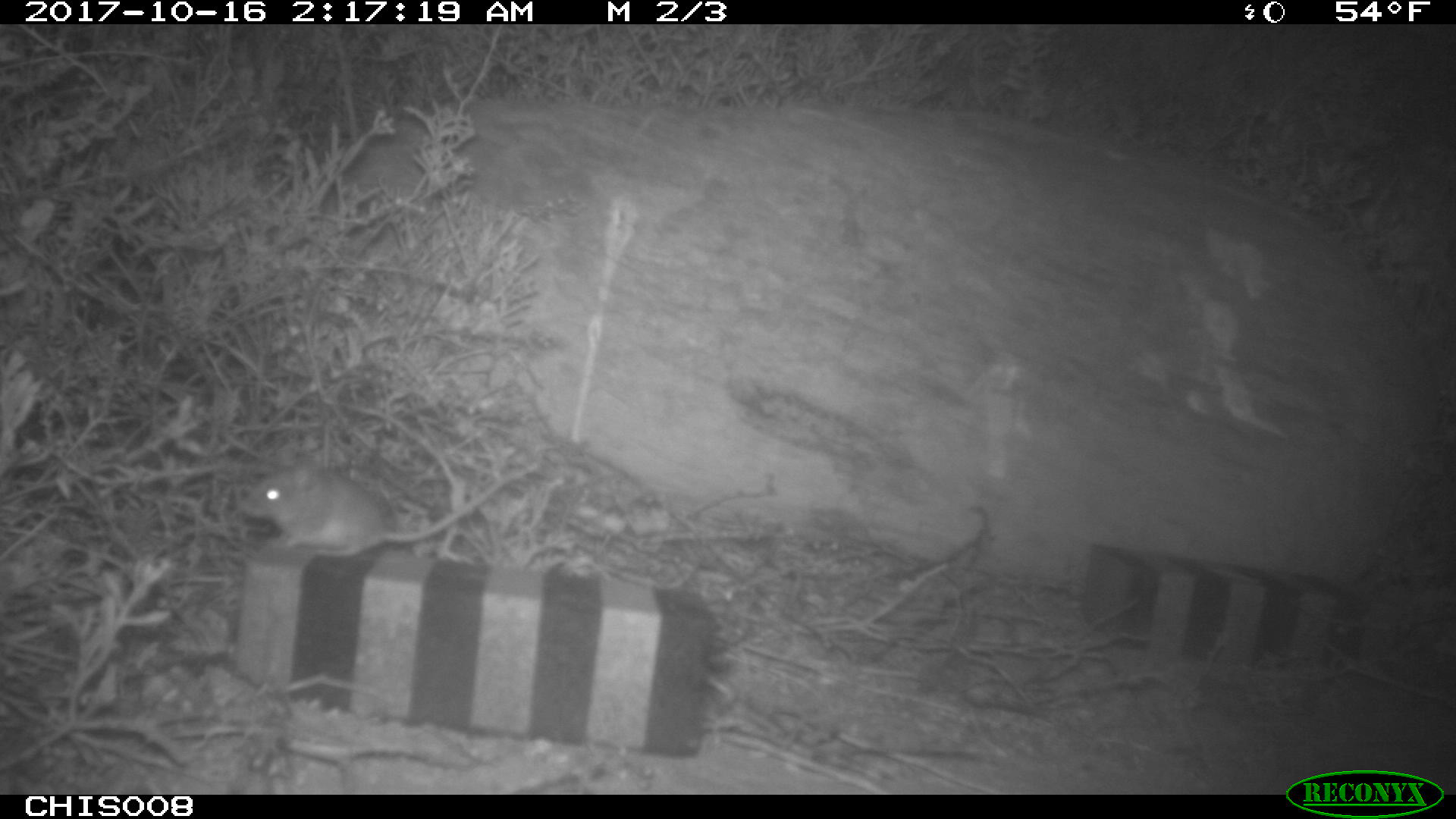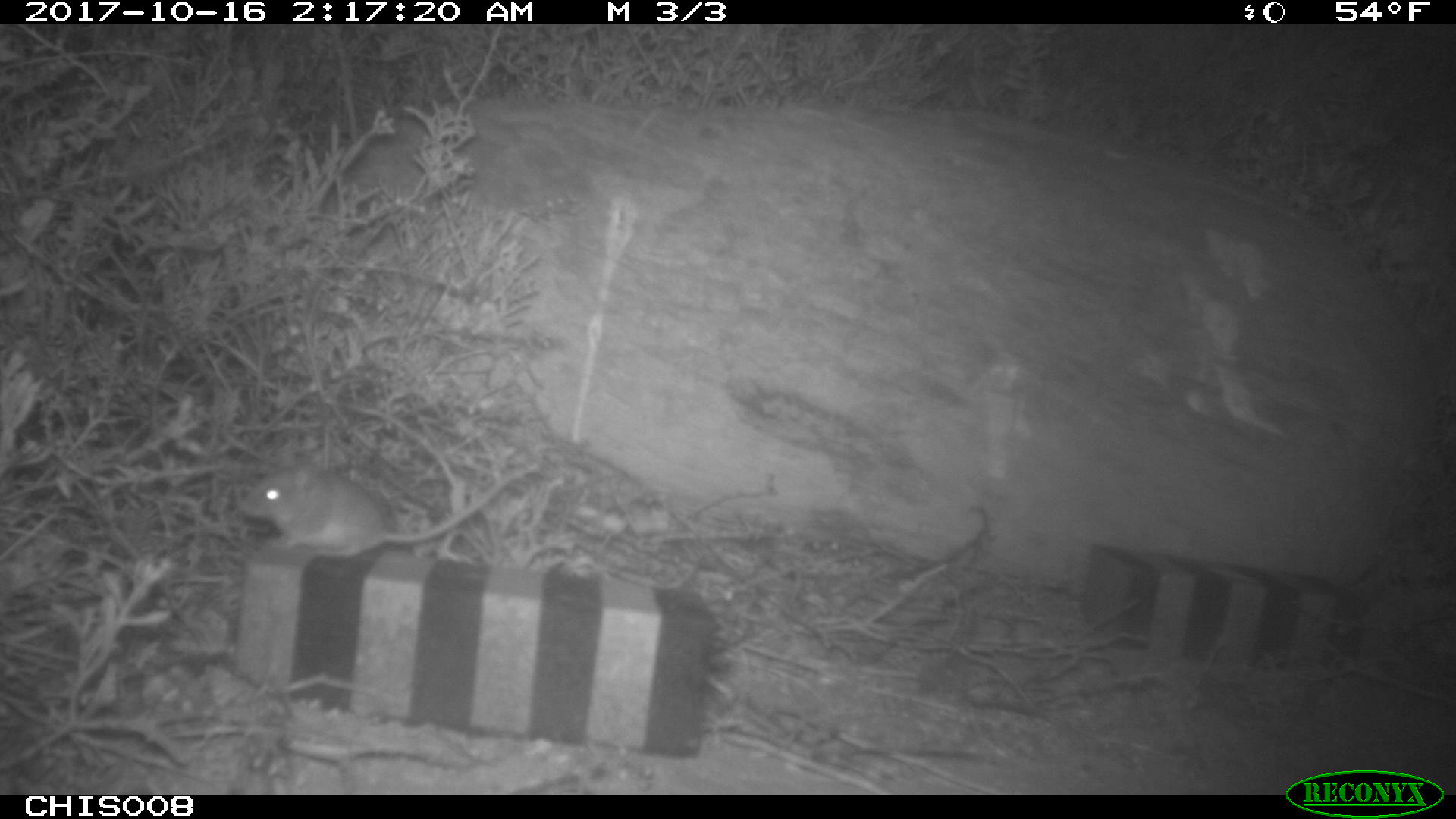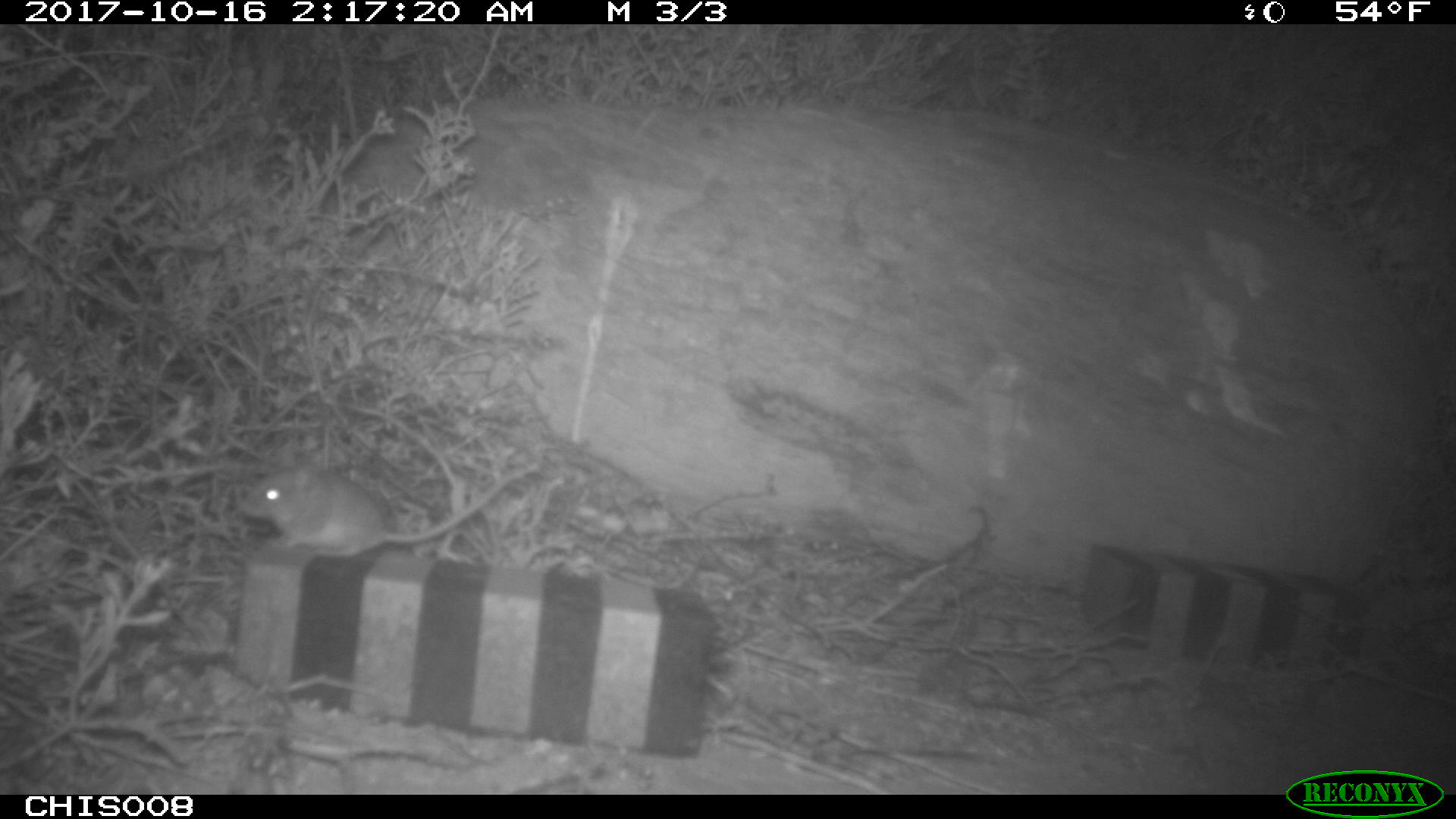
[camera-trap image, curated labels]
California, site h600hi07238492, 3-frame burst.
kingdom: Animalia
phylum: Chordata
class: Mammalia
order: Rodentia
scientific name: Rodentia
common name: rodent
Rodent (Rodentia).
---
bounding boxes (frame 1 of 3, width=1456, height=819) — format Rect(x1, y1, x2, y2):
rodent: Rect(240, 466, 518, 556)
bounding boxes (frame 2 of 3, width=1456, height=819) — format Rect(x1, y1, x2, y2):
rodent: Rect(238, 462, 529, 559)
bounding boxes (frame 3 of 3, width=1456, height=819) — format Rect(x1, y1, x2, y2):
rodent: Rect(234, 450, 526, 559)